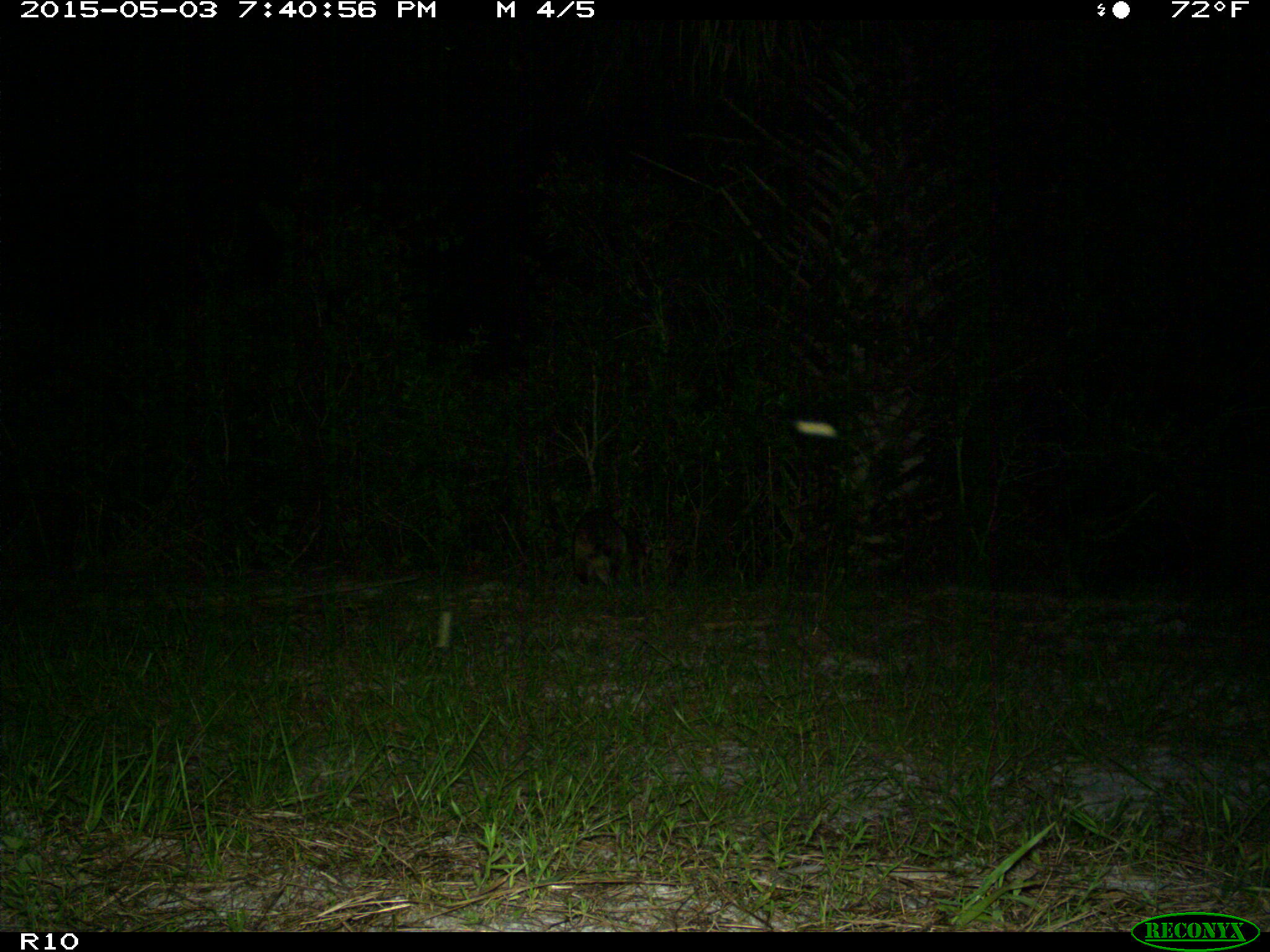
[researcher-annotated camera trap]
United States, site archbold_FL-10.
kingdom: Animalia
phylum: Chordata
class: Mammalia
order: Carnivora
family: Procyonidae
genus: Procyon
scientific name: Procyon lotor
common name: common raccoon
Procyon lotor (common raccoon).